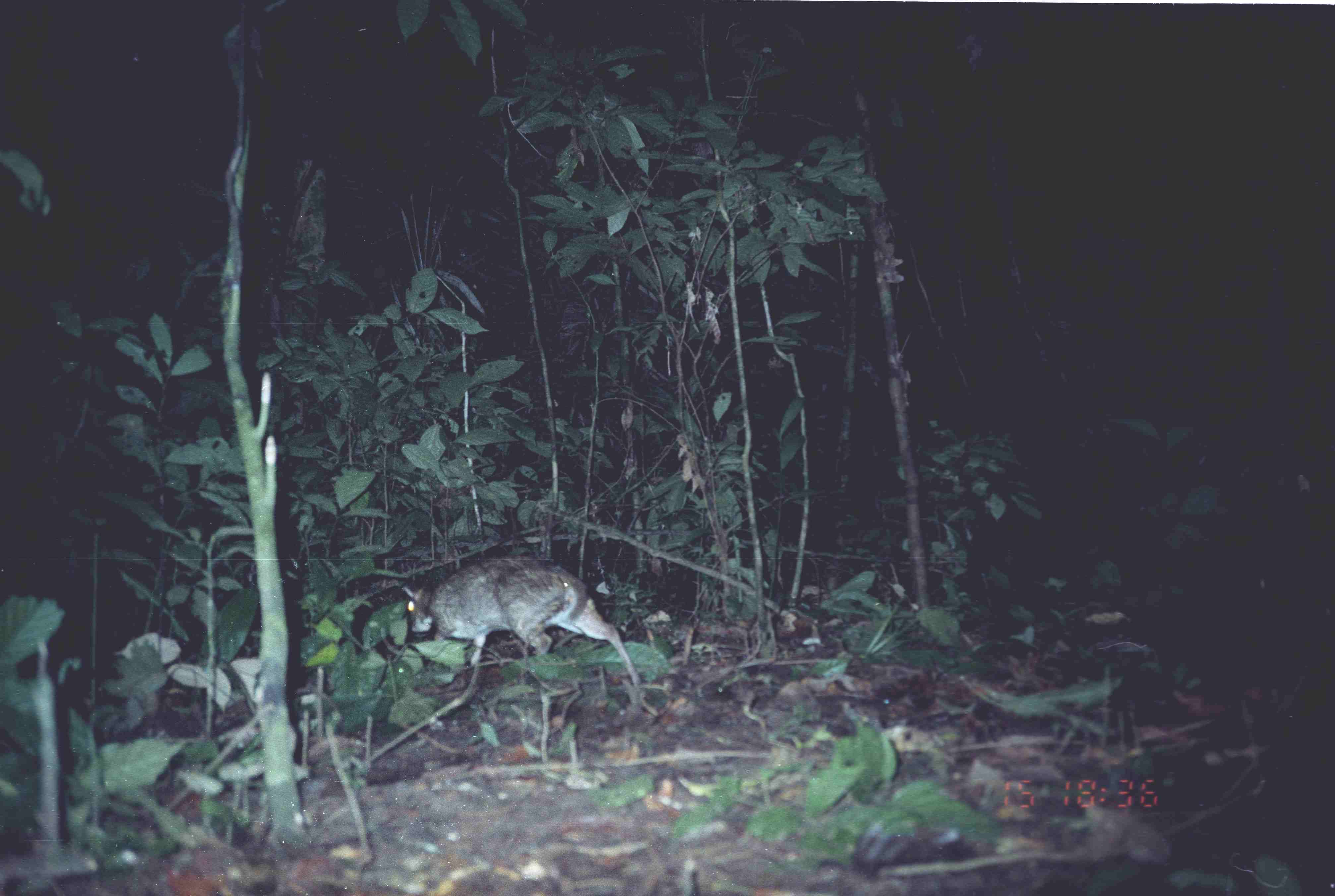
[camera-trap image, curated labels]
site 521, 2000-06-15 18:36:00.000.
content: unidentified animal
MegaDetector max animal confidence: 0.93